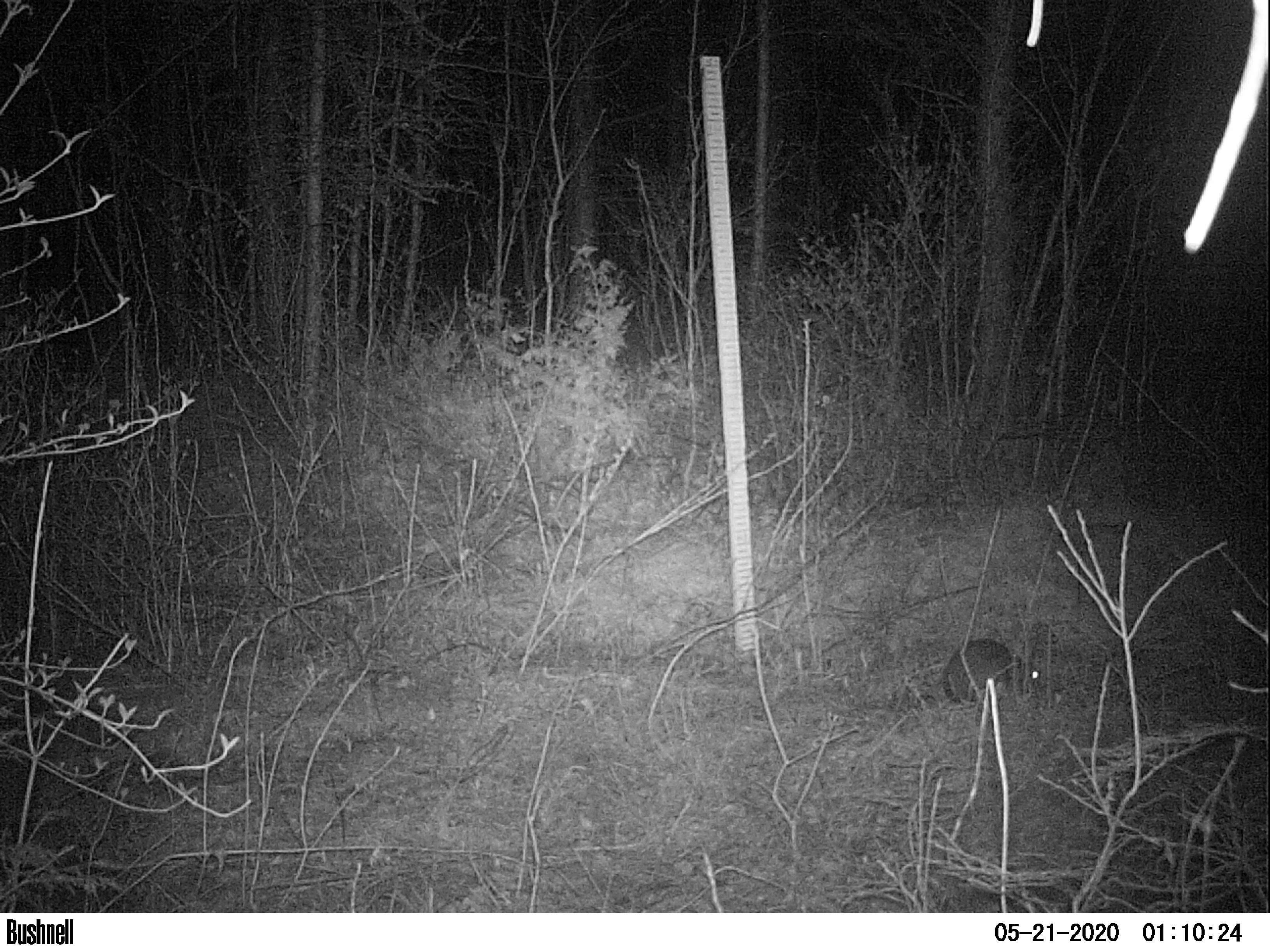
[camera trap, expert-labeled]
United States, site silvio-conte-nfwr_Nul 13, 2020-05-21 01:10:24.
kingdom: Animalia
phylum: Chordata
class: Mammalia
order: Lagomorpha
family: Leporidae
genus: Lepus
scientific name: Lepus americanus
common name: snowshoe hare